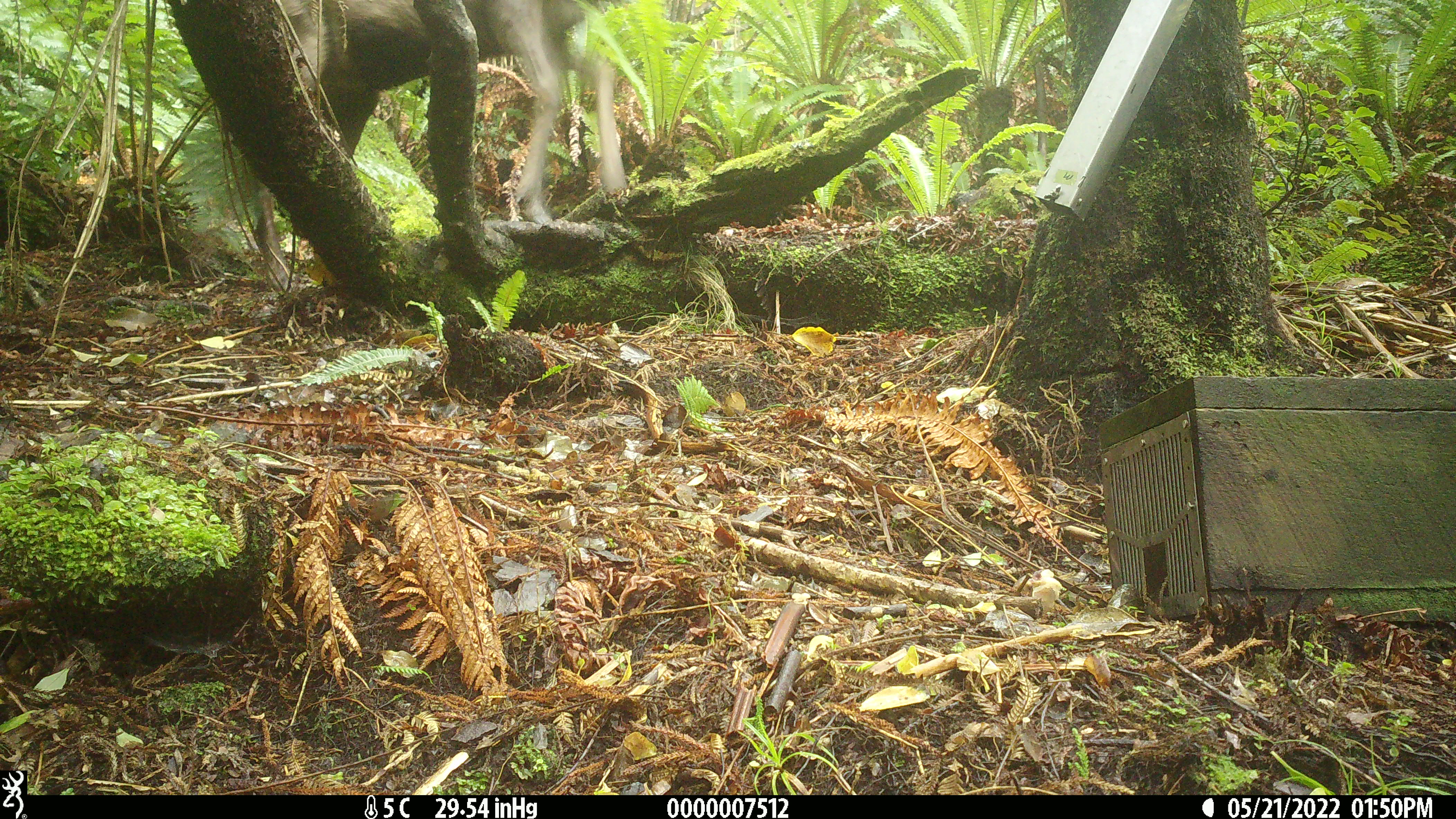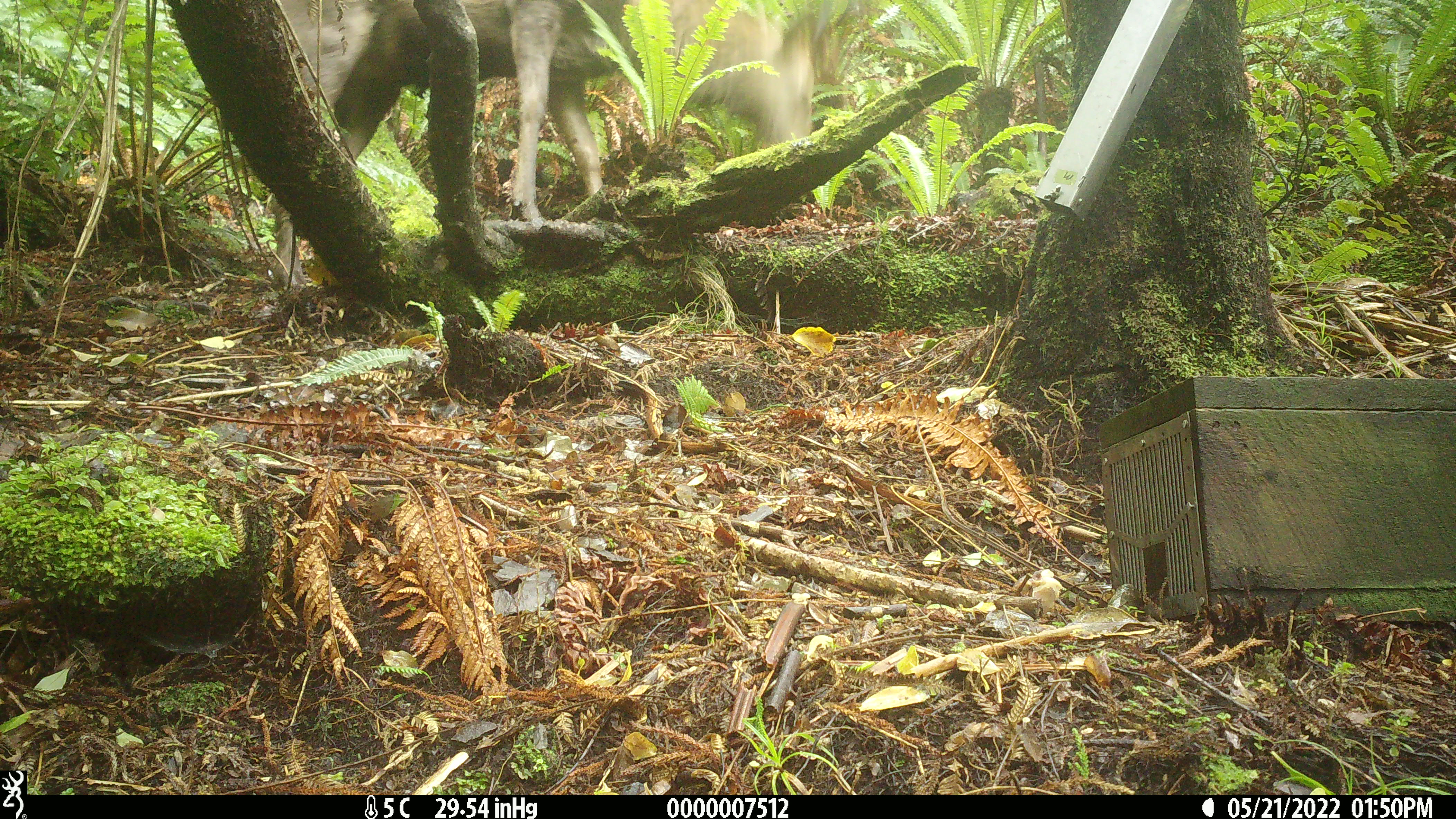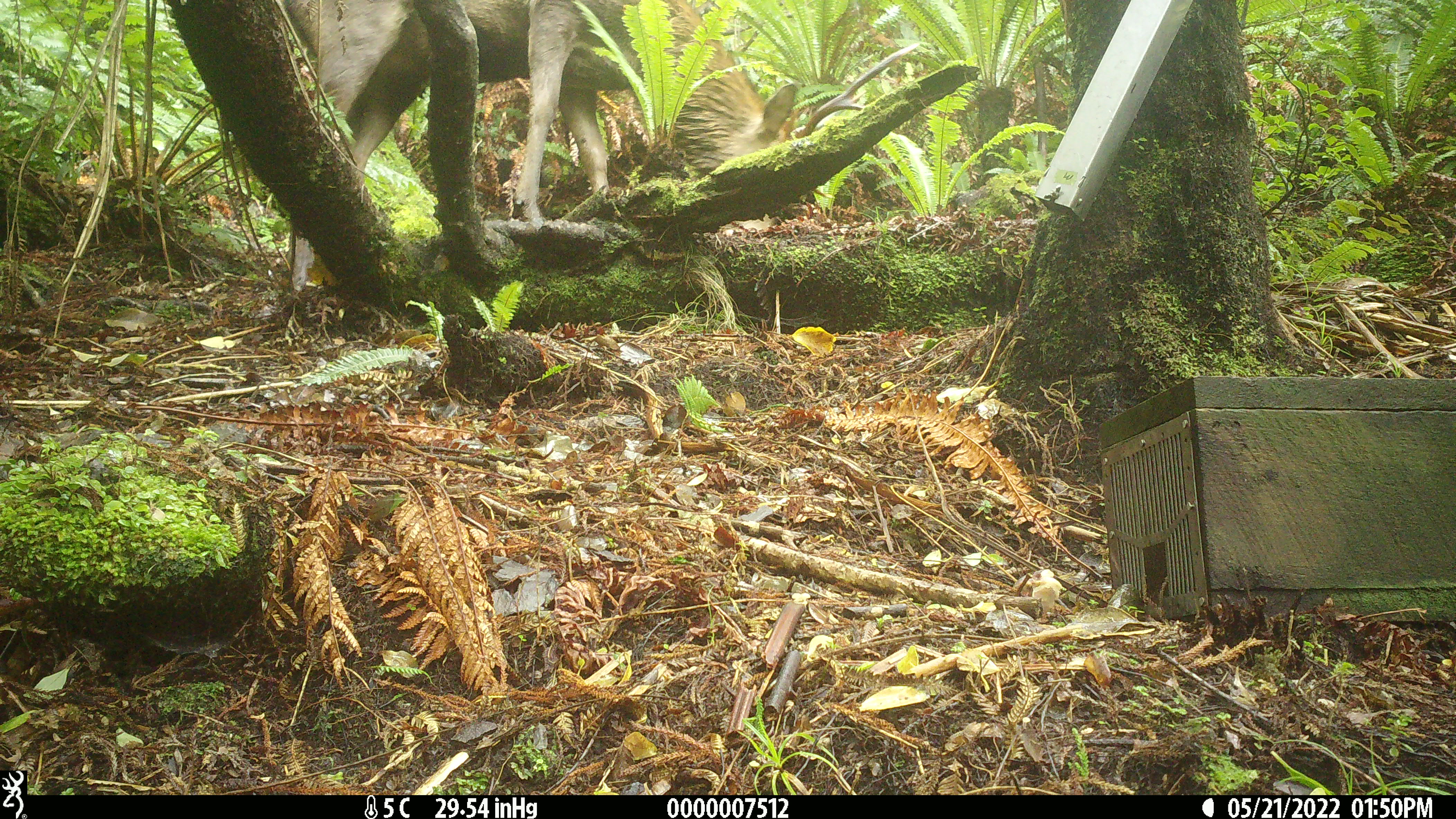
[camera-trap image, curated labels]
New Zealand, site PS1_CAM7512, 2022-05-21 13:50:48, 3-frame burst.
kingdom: Animalia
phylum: Chordata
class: Mammalia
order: Artiodactyla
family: Cervidae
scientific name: Cervidae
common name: deer